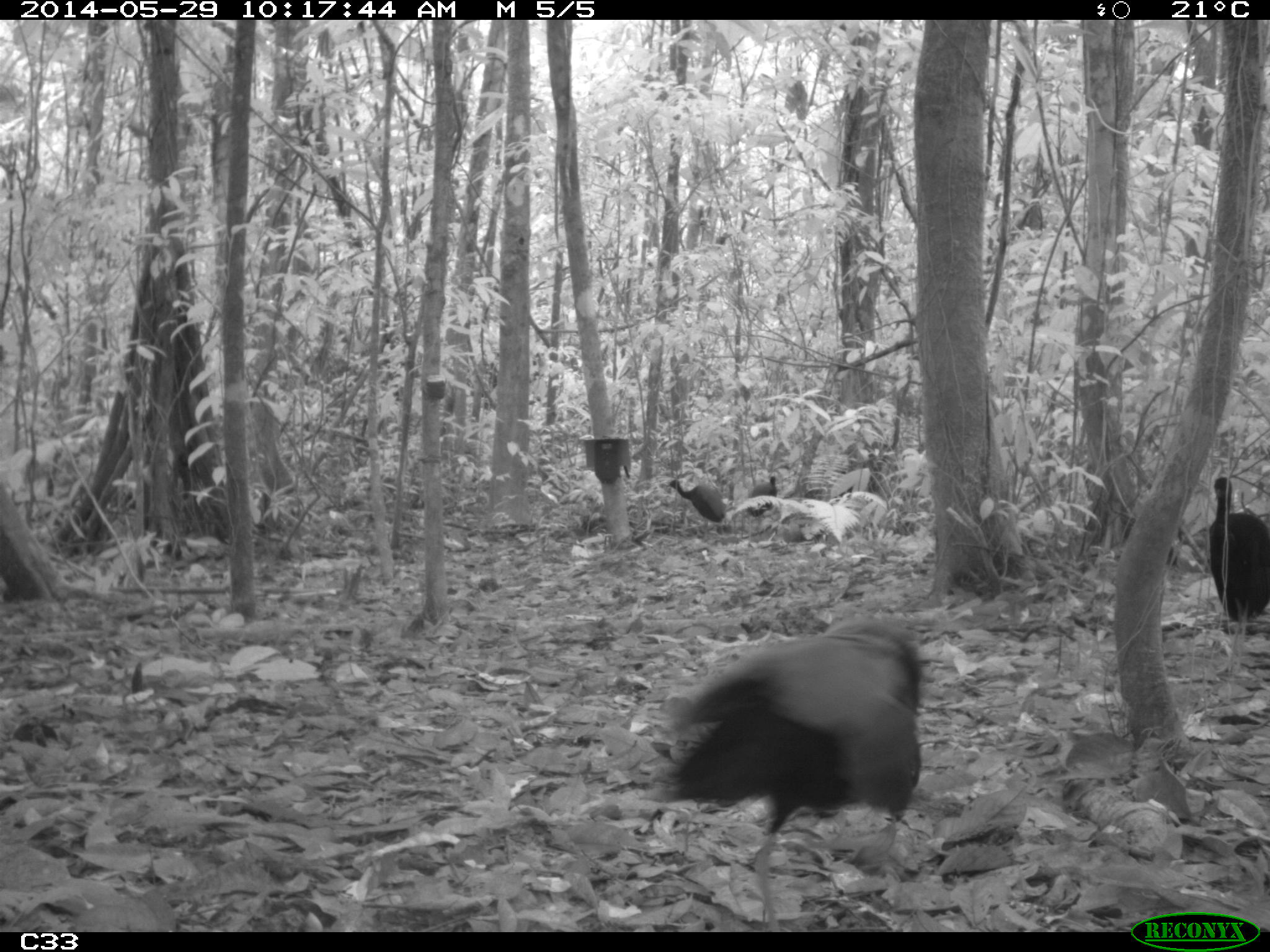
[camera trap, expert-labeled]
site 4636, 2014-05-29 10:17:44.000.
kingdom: Animalia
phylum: Chordata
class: Aves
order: Gruiformes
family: Psophiidae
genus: Psophia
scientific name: Psophia crepitans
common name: gray-winged trumpeter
Psophia crepitans (gray-winged trumpeter), count 5, age adult.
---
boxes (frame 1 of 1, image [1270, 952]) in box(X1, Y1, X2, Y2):
psophia crepitans: box(659, 619, 923, 931); box(1206, 474, 1270, 632); box(666, 480, 725, 541); box(746, 475, 779, 533)